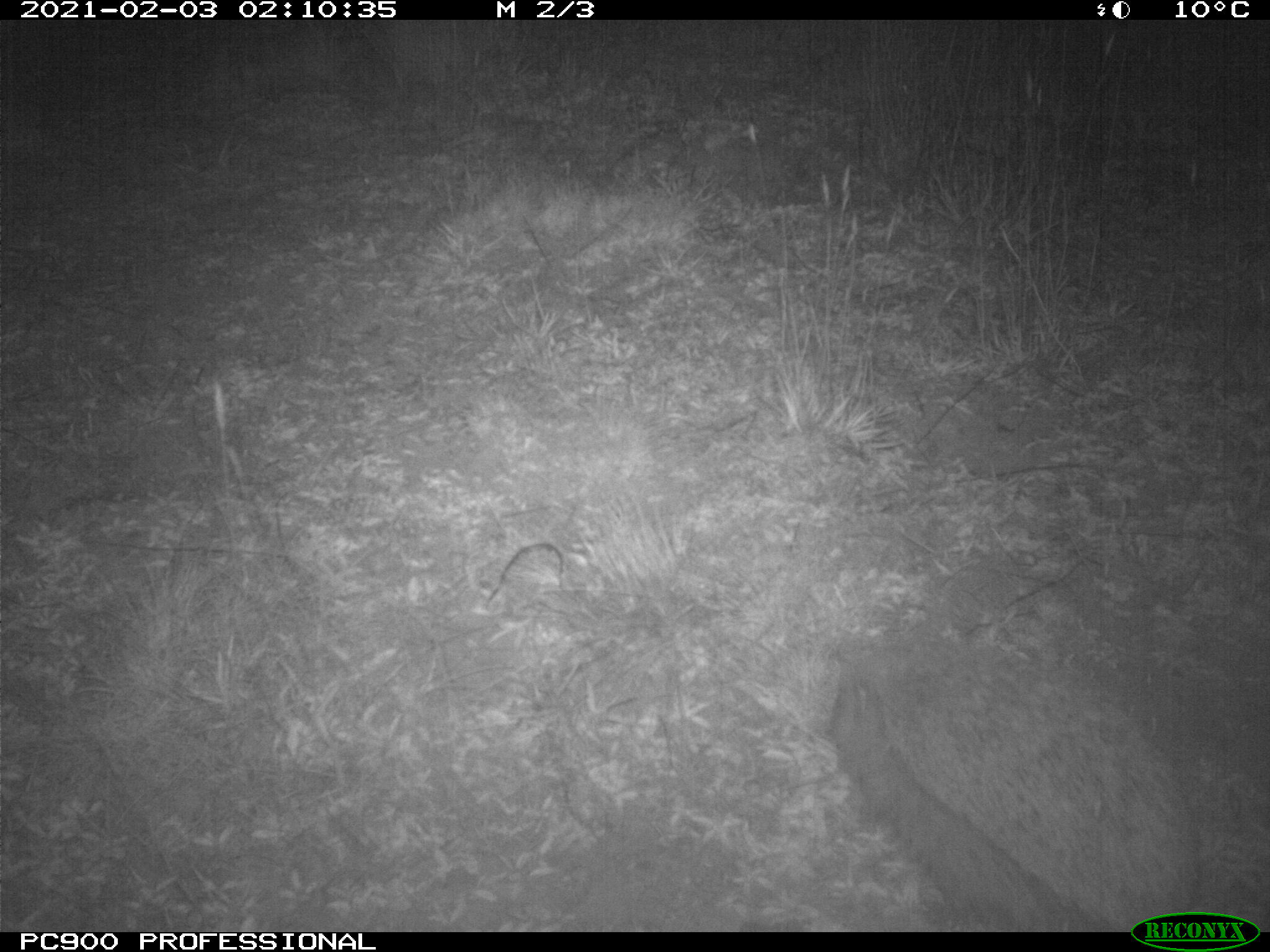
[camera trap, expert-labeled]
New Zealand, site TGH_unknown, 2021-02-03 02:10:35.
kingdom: Animalia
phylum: Chordata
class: Mammalia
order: Eulipotyphla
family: Erinaceidae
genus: Erinaceus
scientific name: Erinaceus europaeus europaeus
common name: european hedgehog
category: hedgehog